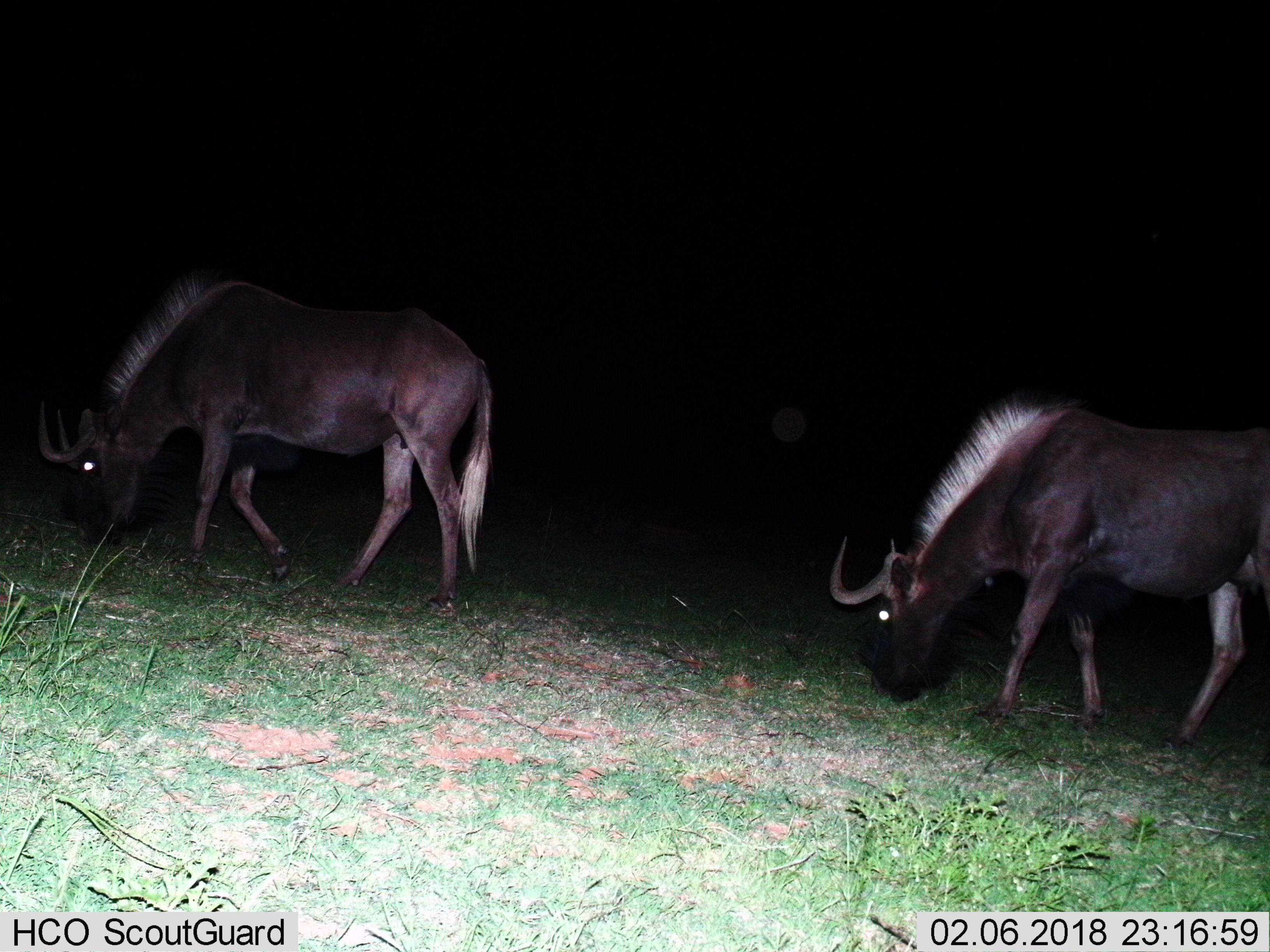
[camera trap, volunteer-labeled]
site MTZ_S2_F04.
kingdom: Animalia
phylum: Chordata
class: Mammalia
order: Artiodactyla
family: Bovidae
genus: Connochaetes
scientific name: Connochaetes gnou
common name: black wildebeest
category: wildebeestblack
Wildebeestblack (black wildebeest) (Connochaetes gnou), count 2. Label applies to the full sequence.